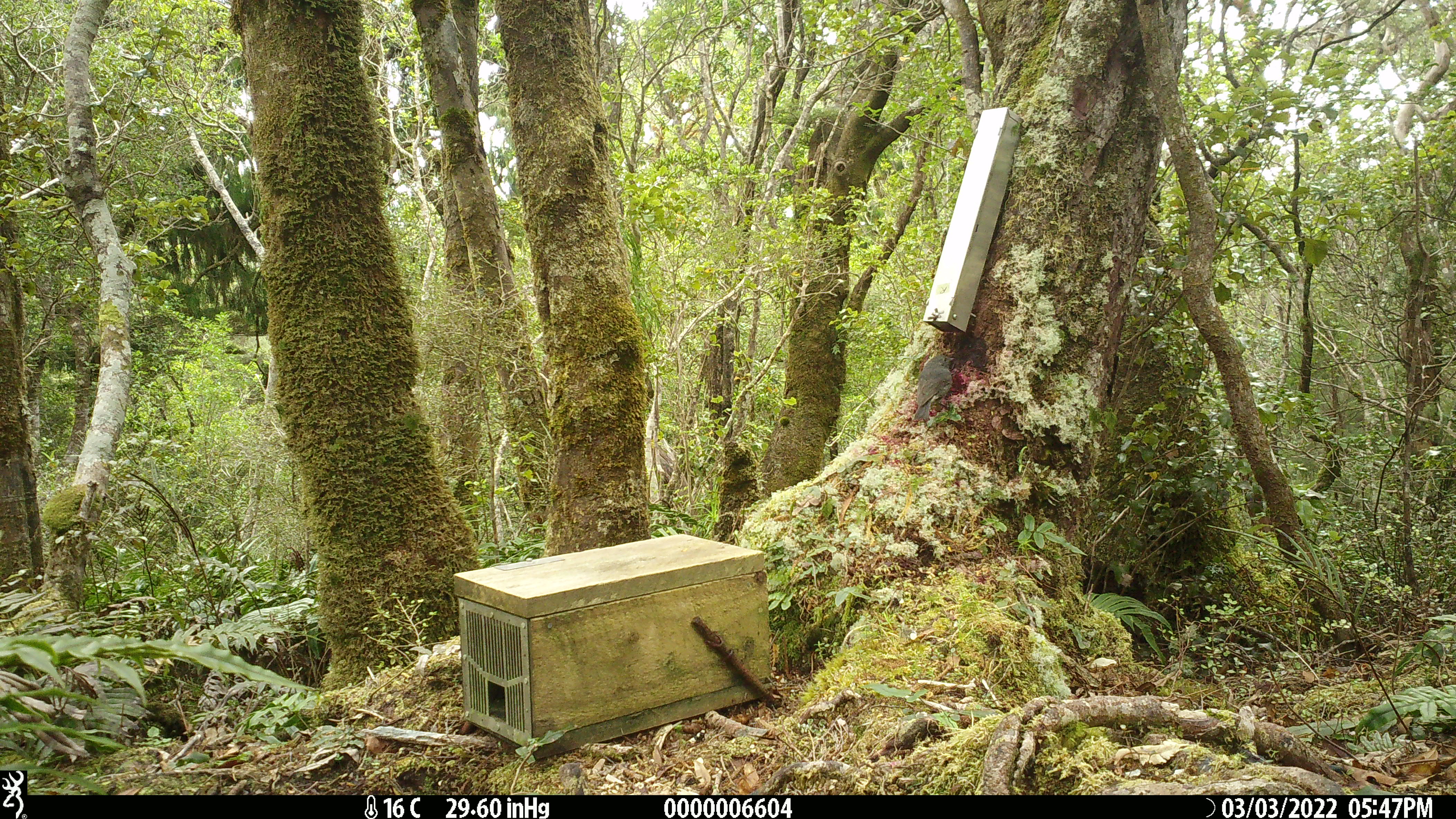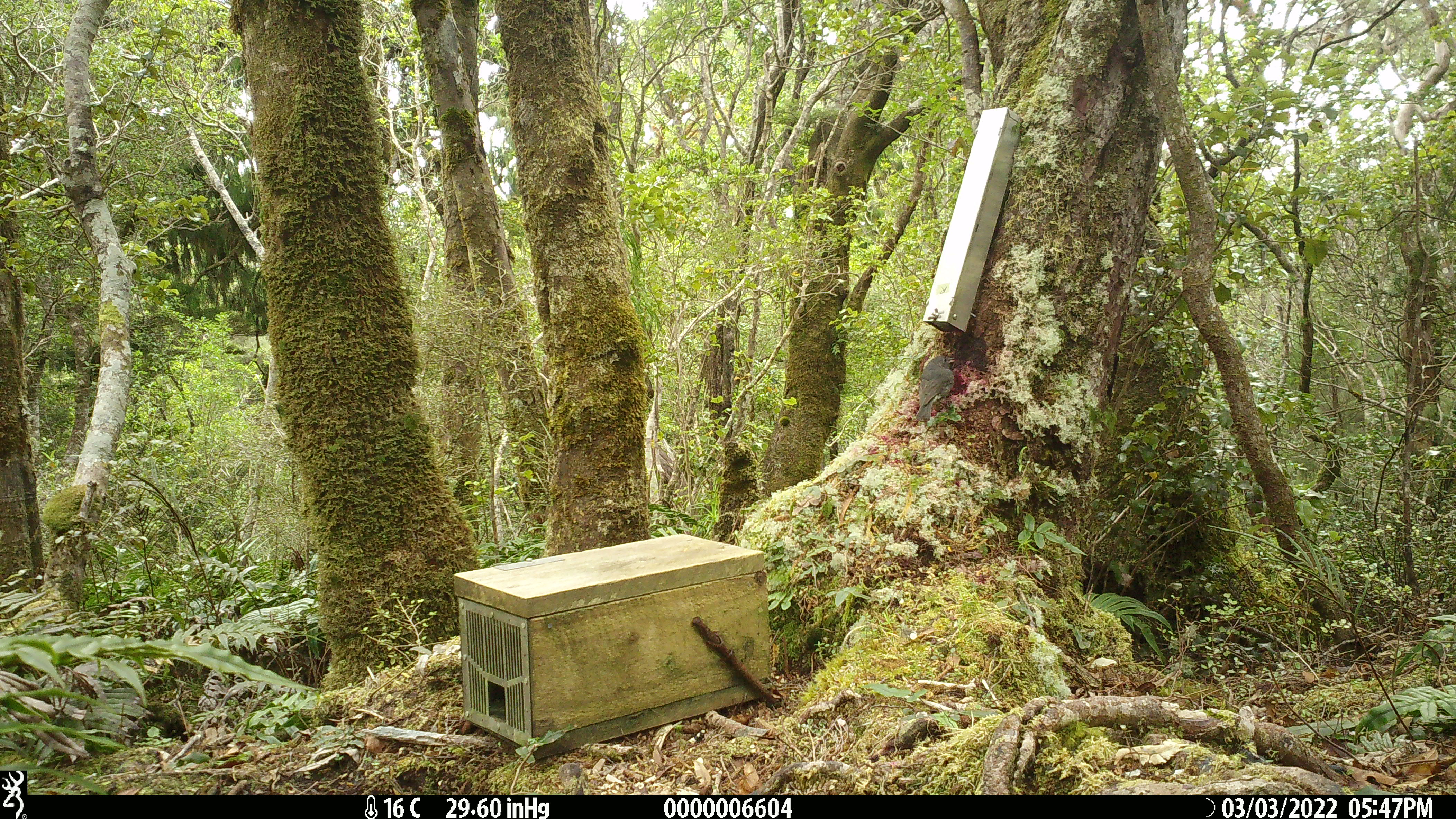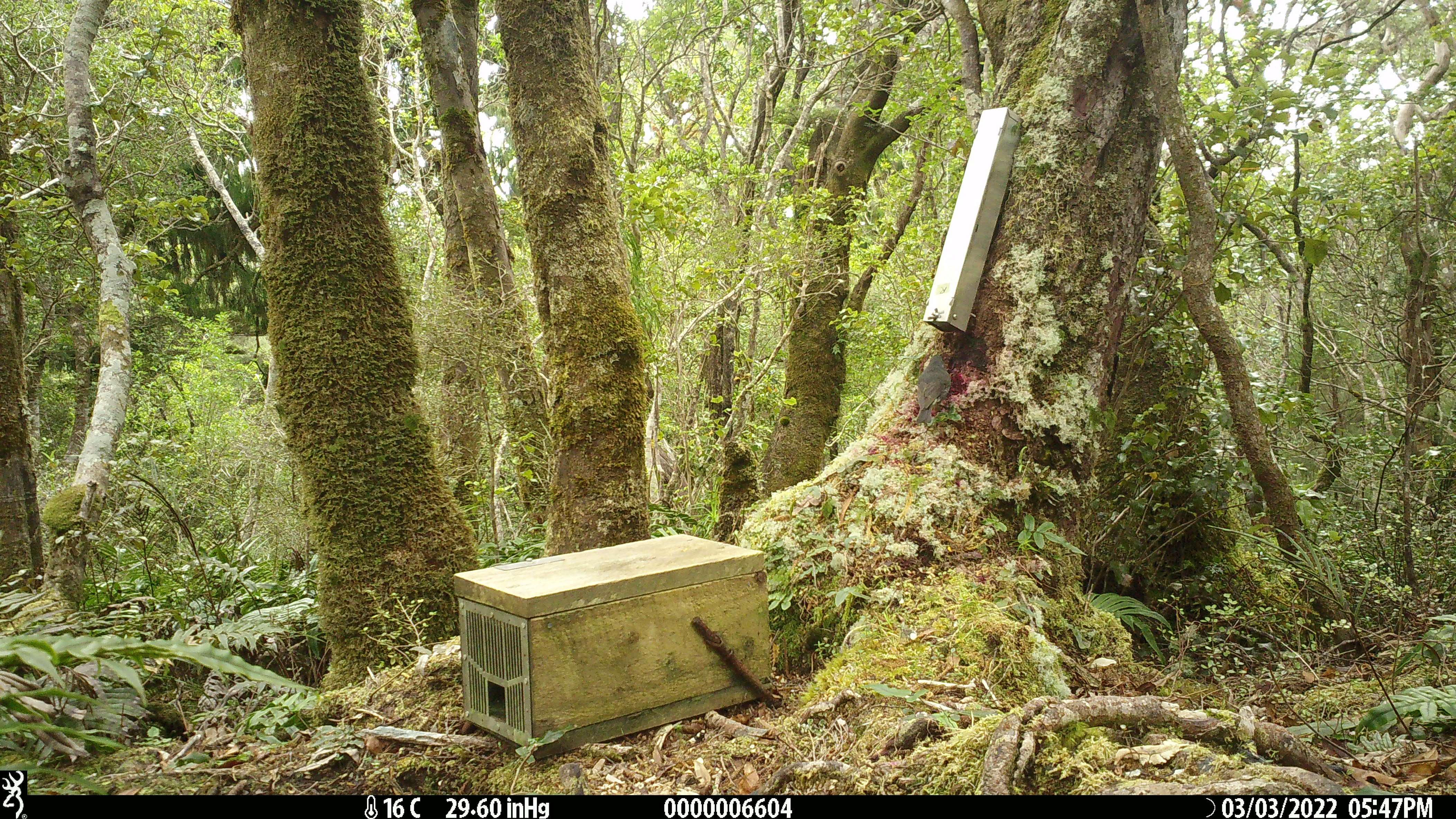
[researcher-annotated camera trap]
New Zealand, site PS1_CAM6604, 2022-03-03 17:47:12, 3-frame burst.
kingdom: Animalia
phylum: Chordata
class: Aves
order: Passeriformes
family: Petroicidae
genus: Petroica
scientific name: Petroica australis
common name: new zealand robin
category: robin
Robin (new zealand robin) (Petroica australis).